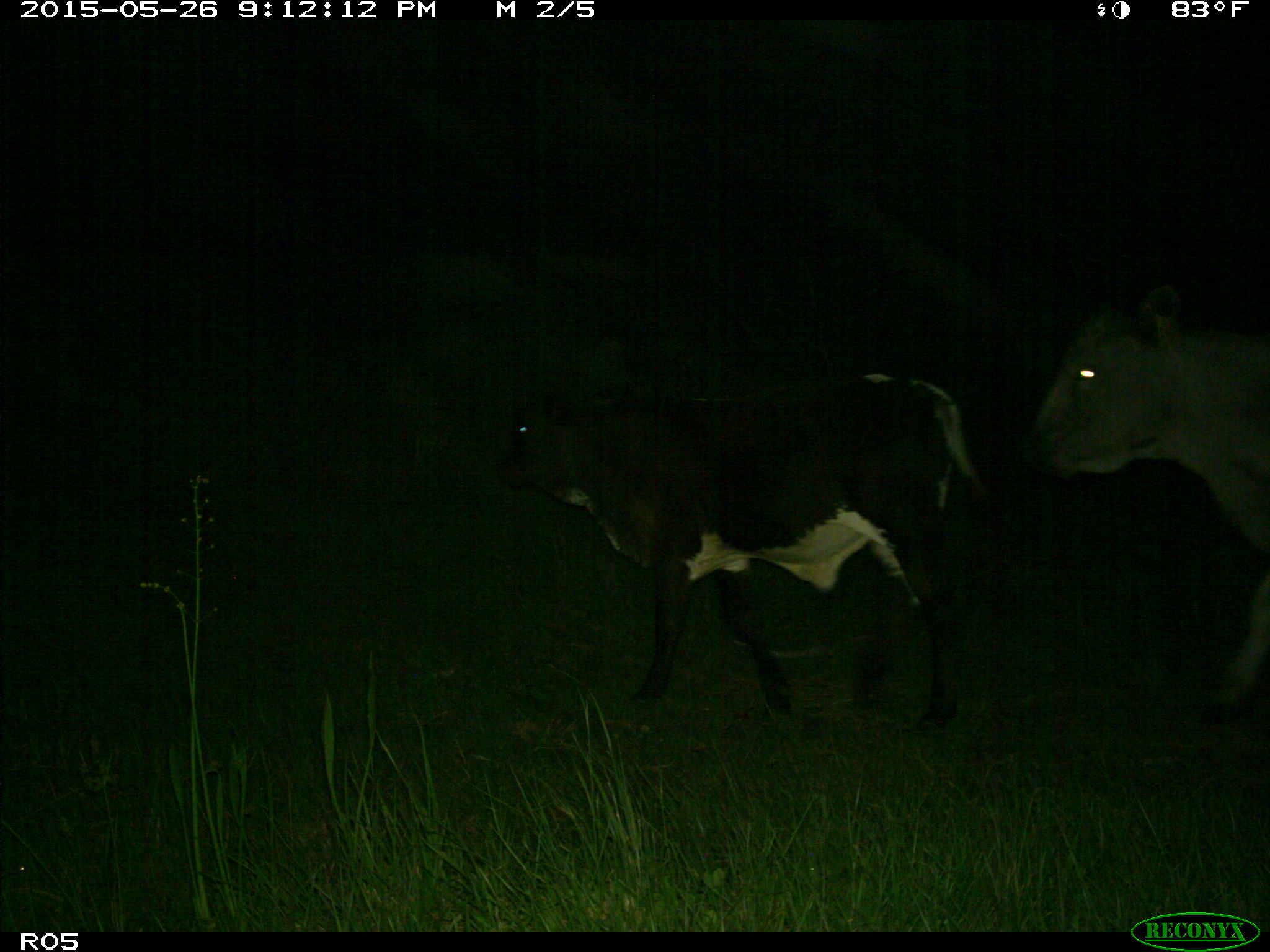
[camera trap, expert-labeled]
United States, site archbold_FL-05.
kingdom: Animalia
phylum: Chordata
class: Mammalia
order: Artiodactyla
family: Bovidae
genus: Bos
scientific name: Bos taurus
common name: domestic cow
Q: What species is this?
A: Bos taurus (domestic cow).